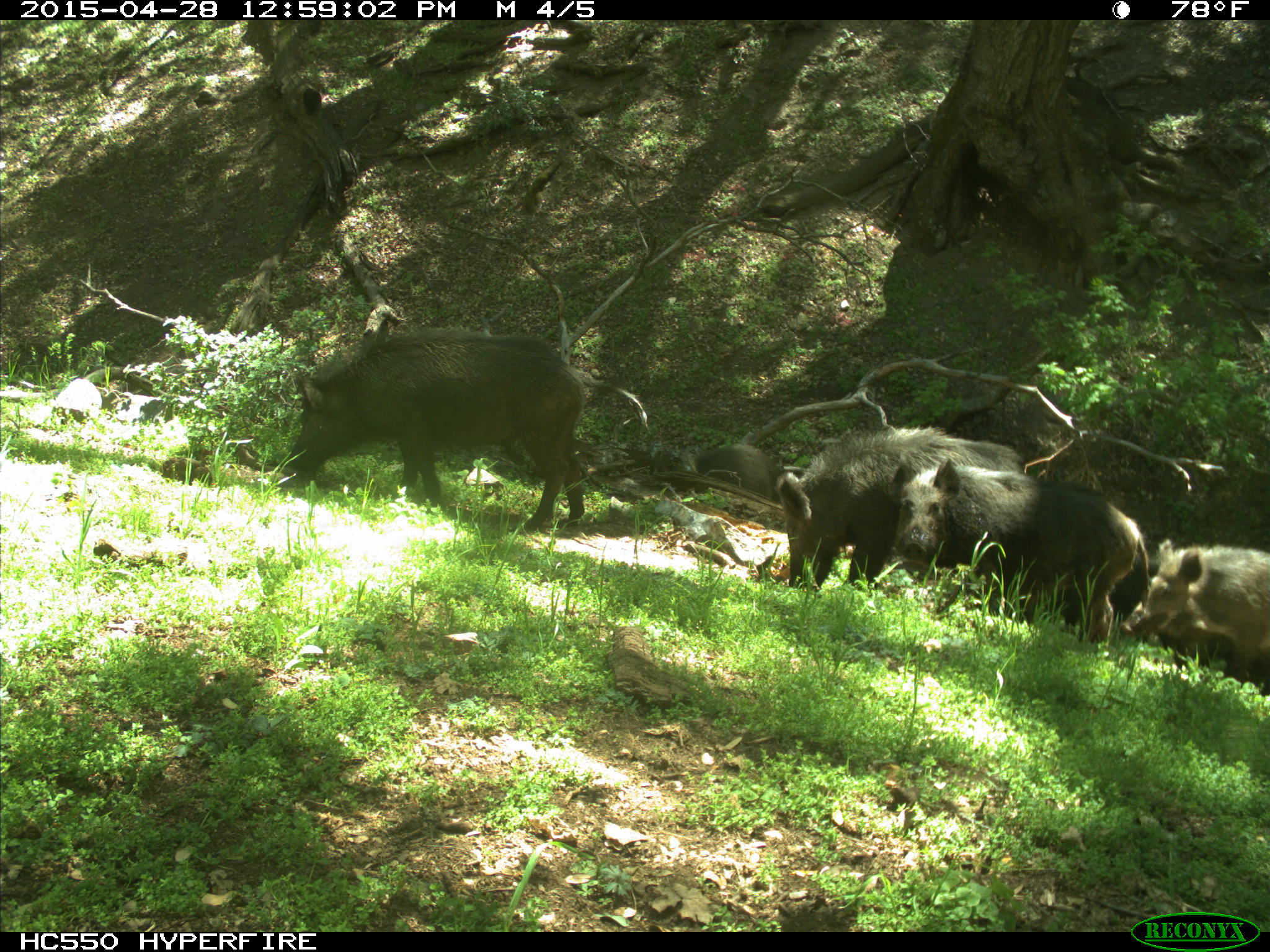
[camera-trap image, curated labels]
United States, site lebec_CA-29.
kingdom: Animalia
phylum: Chordata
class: Mammalia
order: Artiodactyla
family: Suidae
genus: Sus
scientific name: Sus scrofa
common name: wild boar